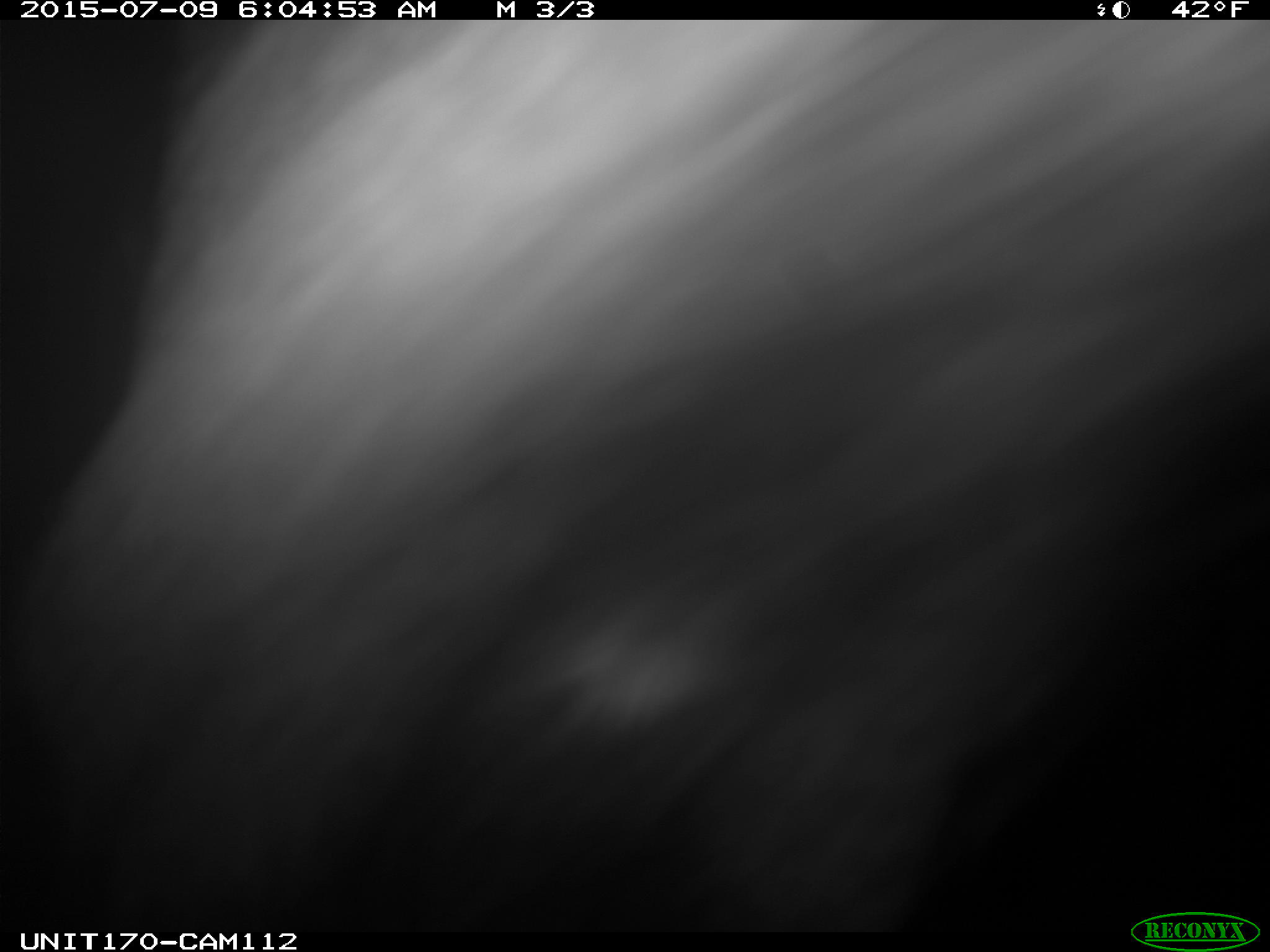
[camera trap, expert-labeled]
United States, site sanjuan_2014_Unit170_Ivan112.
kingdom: Animalia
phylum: Chordata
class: Mammalia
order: Artiodactyla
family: Cervidae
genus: Cervus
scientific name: Cervus elaphus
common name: red deer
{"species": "Cervus elaphus (red deer)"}